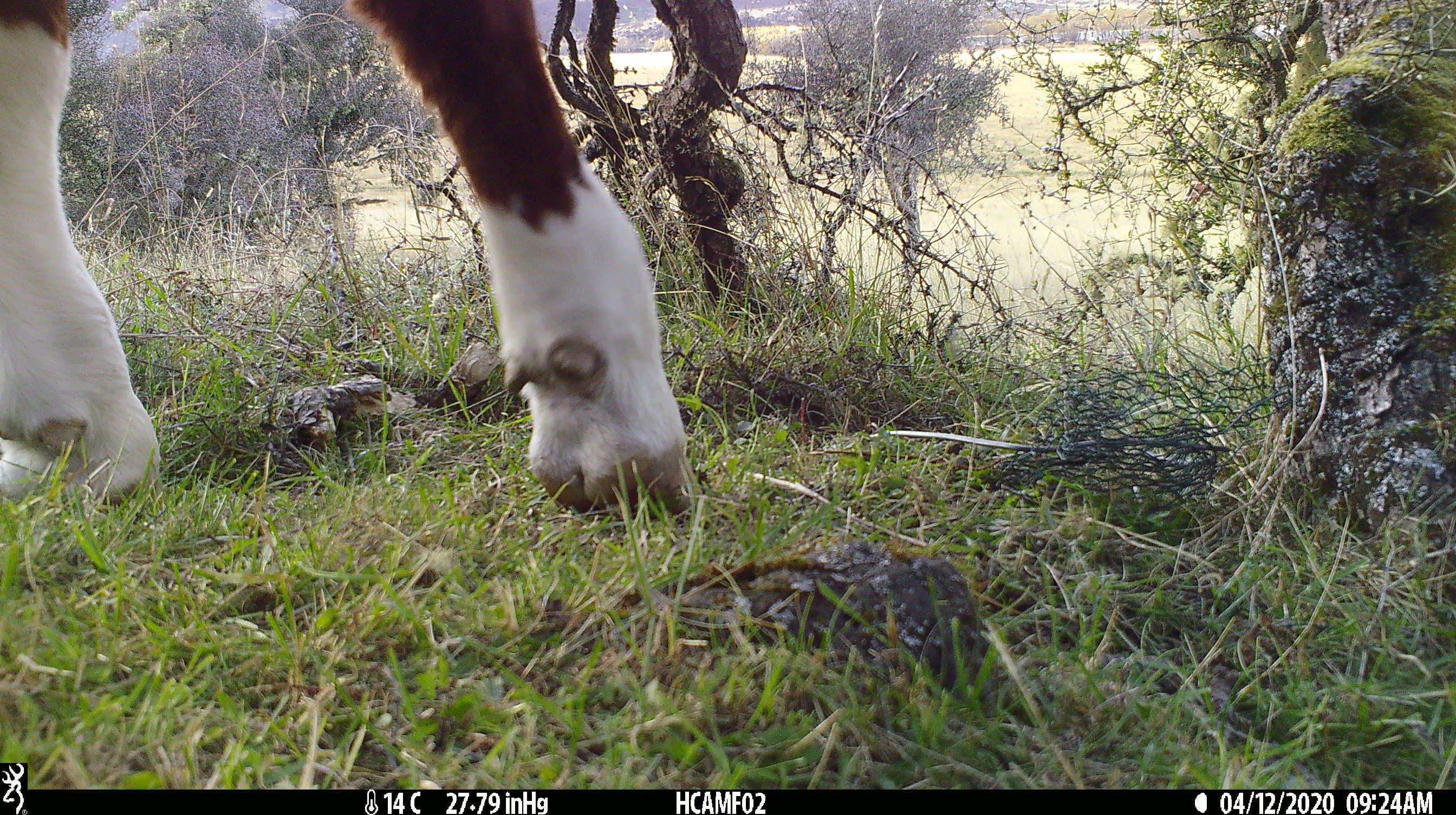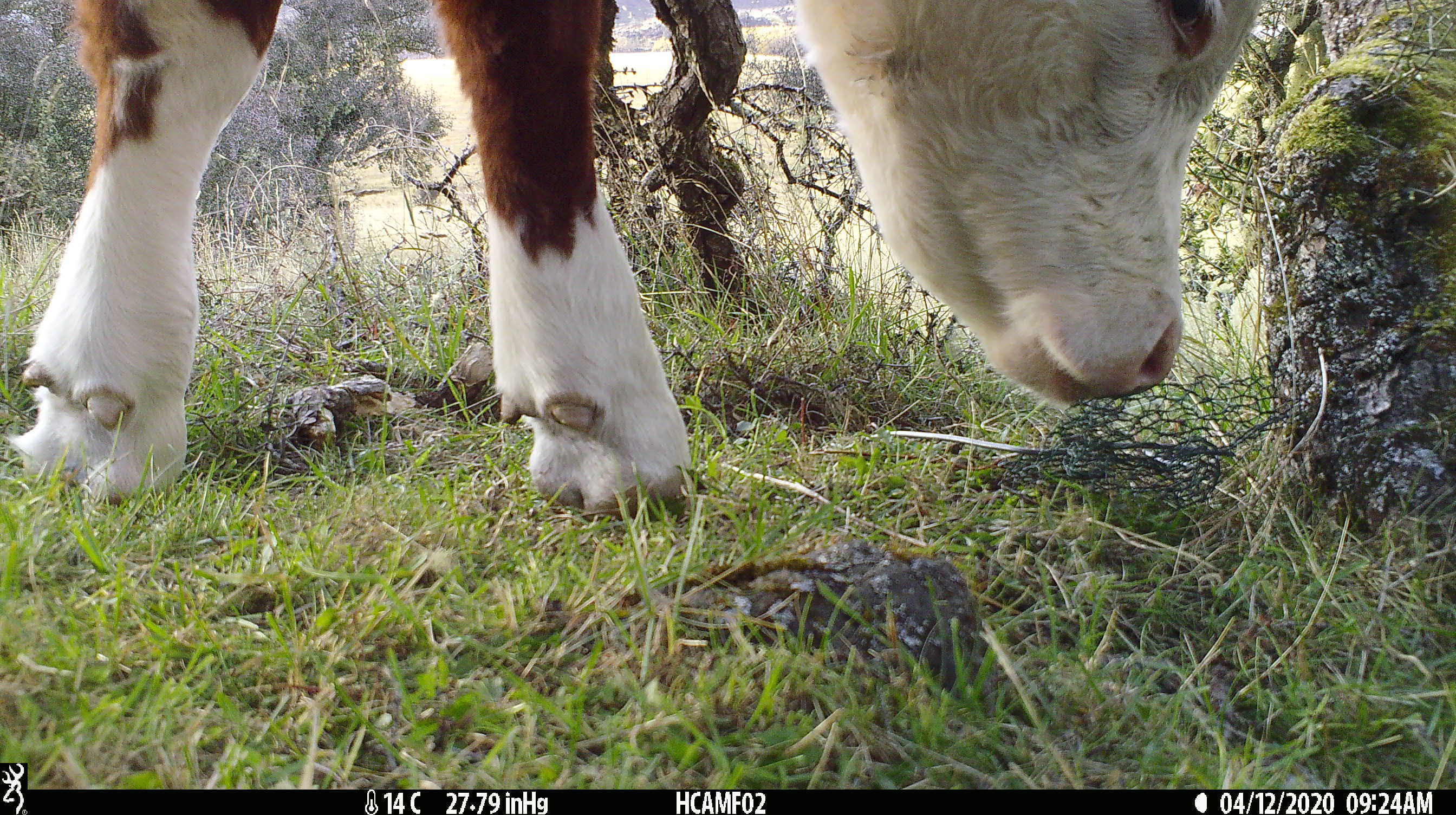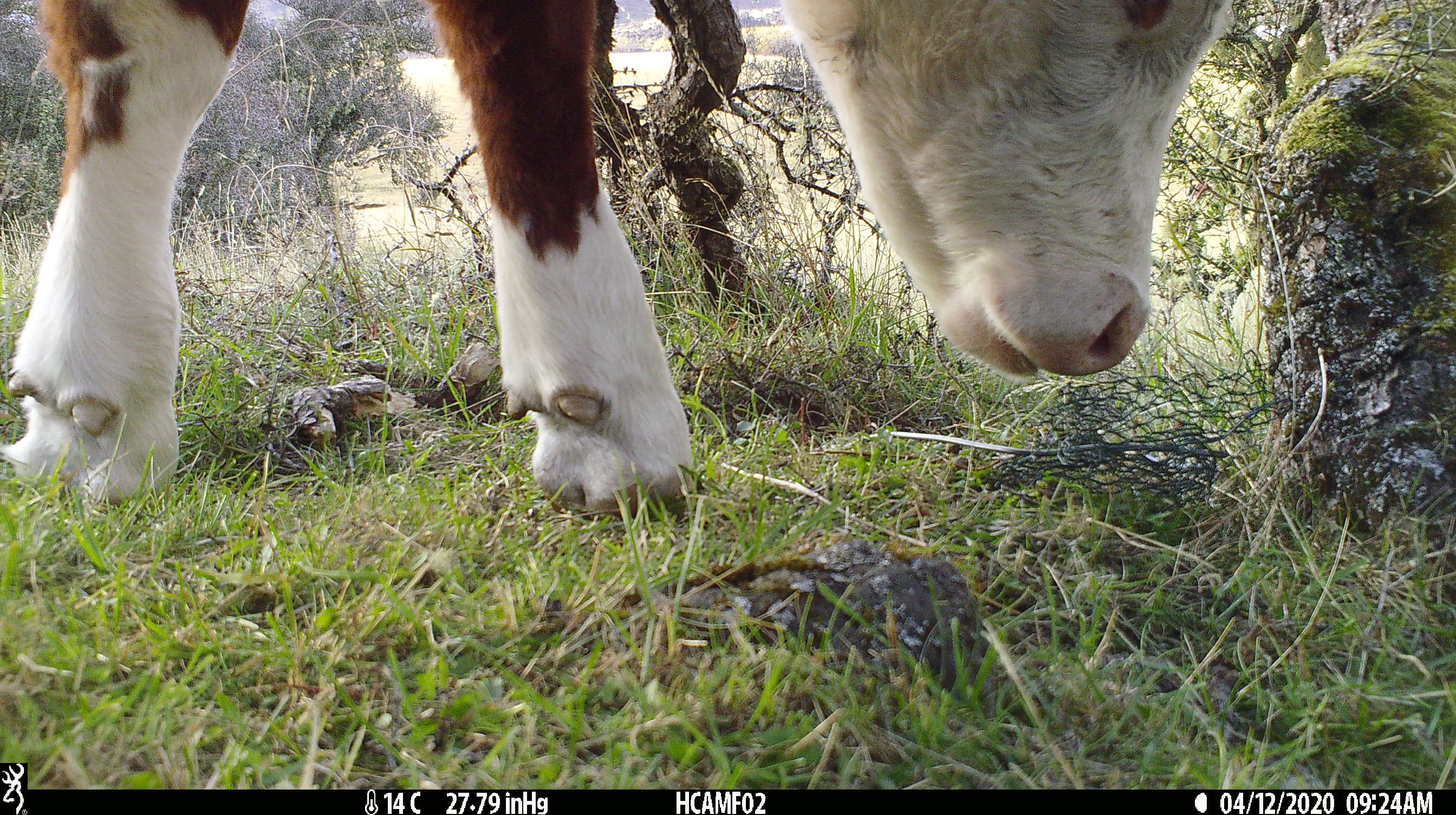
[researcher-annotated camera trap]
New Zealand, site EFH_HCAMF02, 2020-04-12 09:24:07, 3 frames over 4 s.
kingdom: Animalia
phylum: Chordata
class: Mammalia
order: Artiodactyla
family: Bovidae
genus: Bos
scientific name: Bos taurus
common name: domestic cow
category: cow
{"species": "cow (domestic cow) (Bos taurus)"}